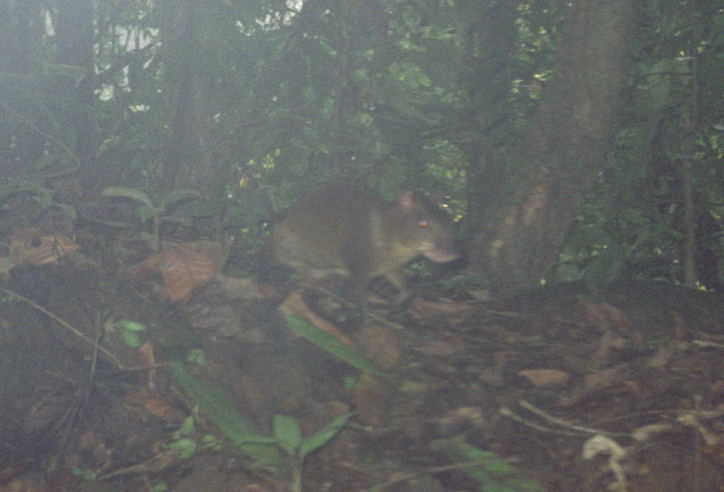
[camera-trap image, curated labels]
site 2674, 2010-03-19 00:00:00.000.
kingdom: Animalia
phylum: Chordata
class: Mammalia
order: Rodentia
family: Dasyproctidae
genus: Dasyprocta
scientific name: Dasyprocta punctata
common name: central american agouti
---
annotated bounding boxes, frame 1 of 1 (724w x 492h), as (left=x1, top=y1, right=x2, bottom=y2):
dasyprocta punctata: (left=226, top=179, right=464, bottom=326)